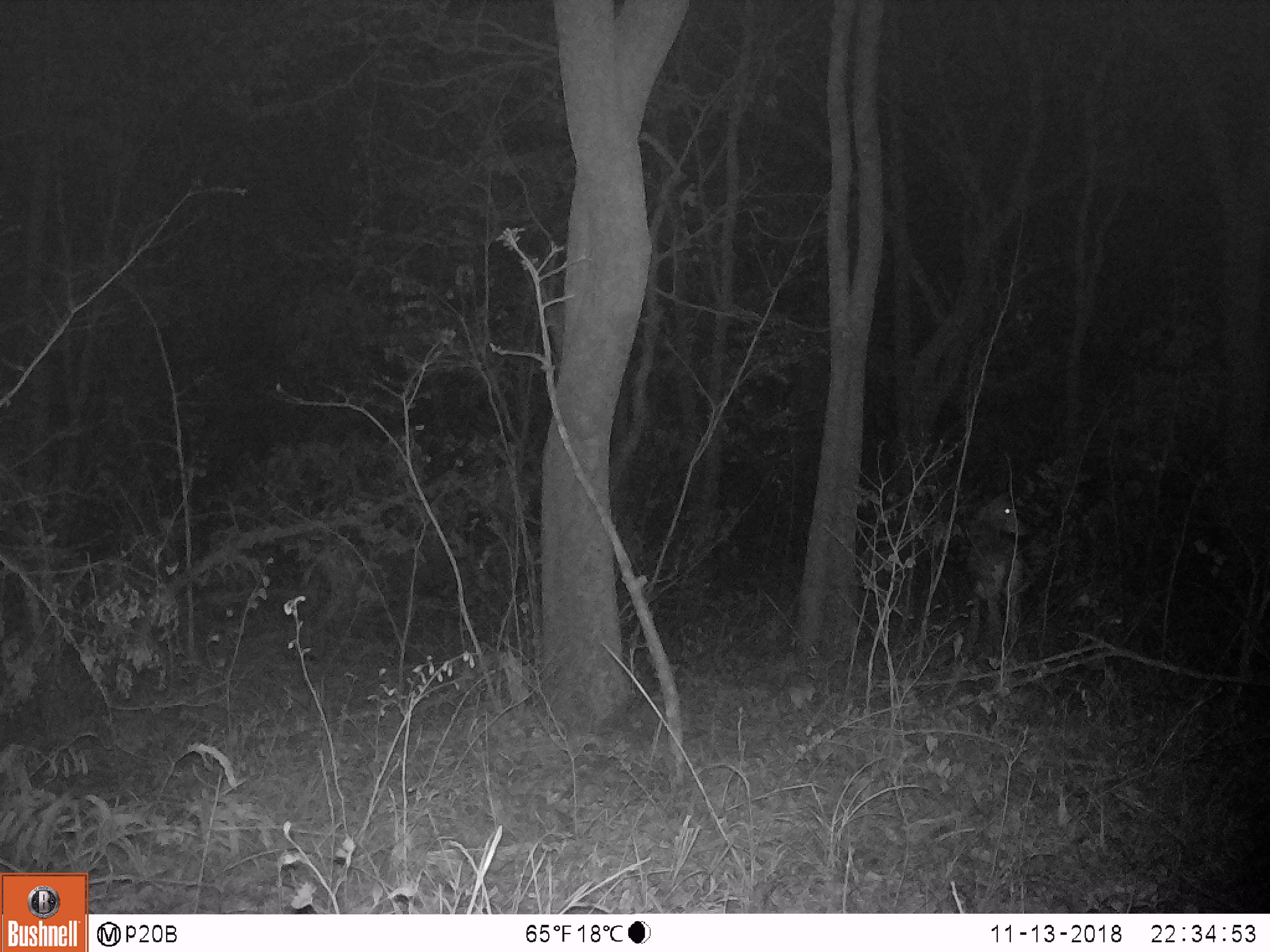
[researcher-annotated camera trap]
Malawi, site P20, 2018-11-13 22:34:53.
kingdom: Animalia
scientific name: Animalia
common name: other animal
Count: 1.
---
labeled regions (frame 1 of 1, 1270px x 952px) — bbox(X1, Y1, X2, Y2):
other animal: bbox(959, 484, 1036, 651)